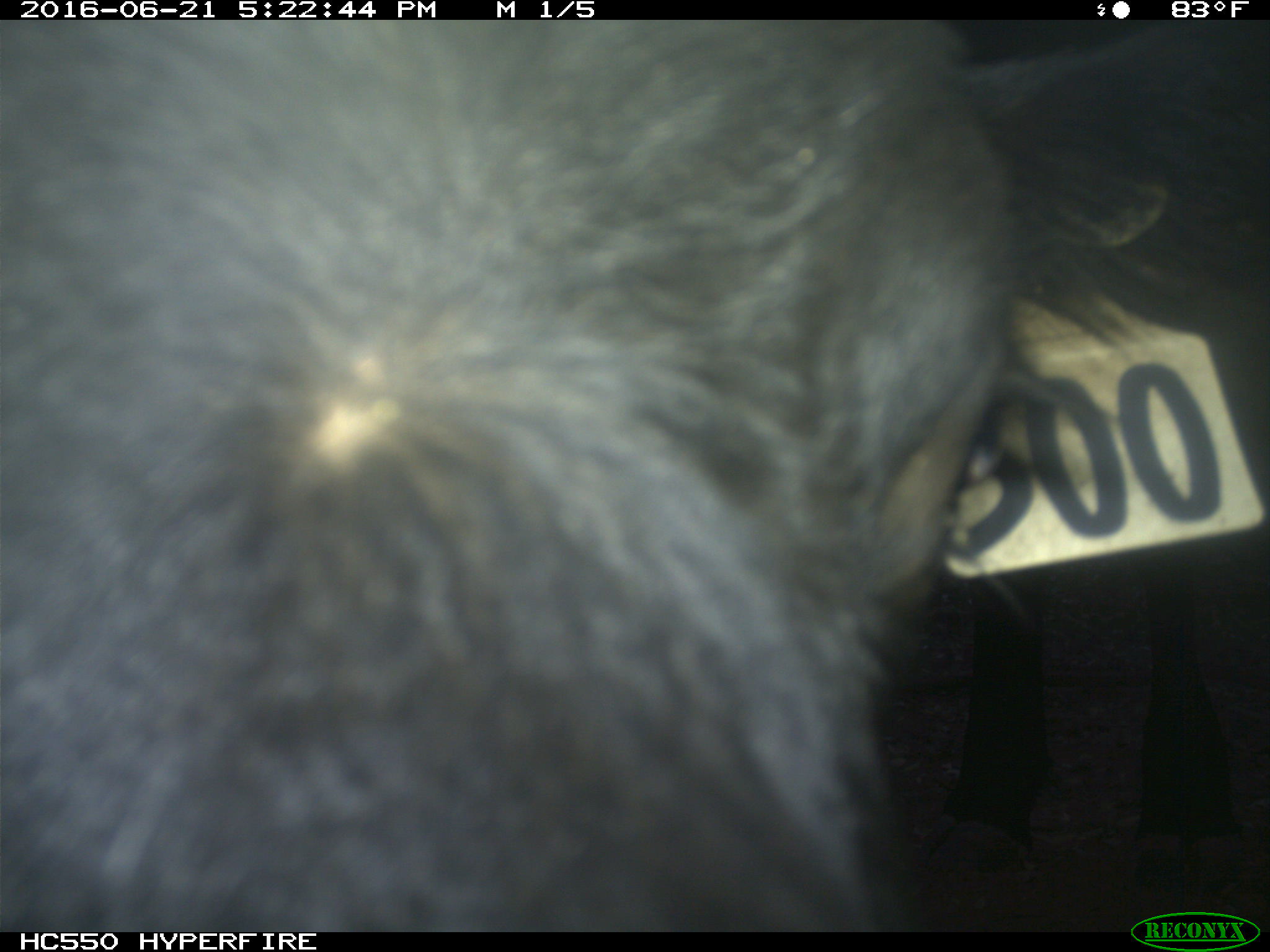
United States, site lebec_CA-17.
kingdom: Animalia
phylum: Chordata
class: Mammalia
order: Artiodactyla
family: Bovidae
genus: Bos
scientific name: Bos taurus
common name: domestic cow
Bos taurus (domestic cow).